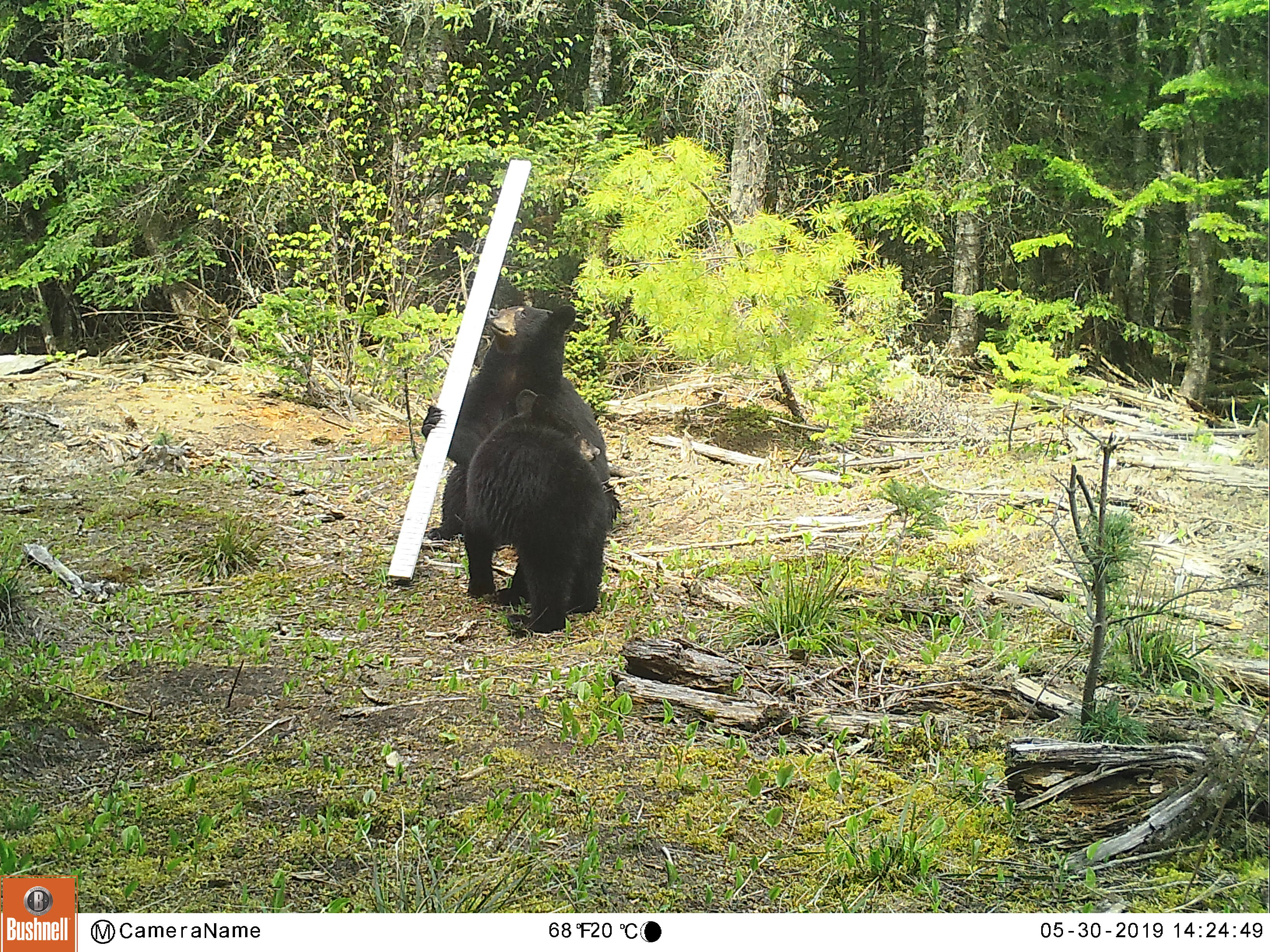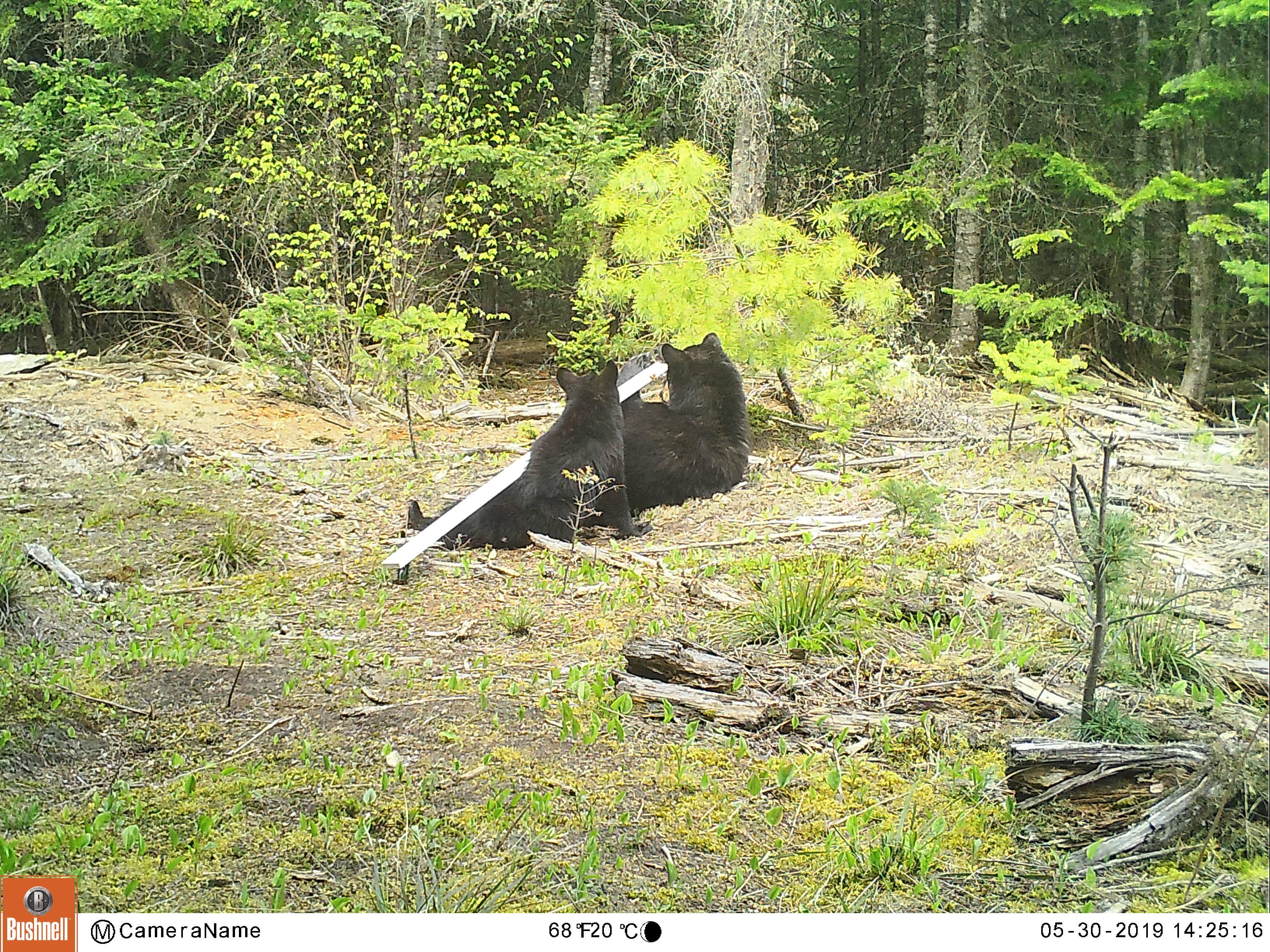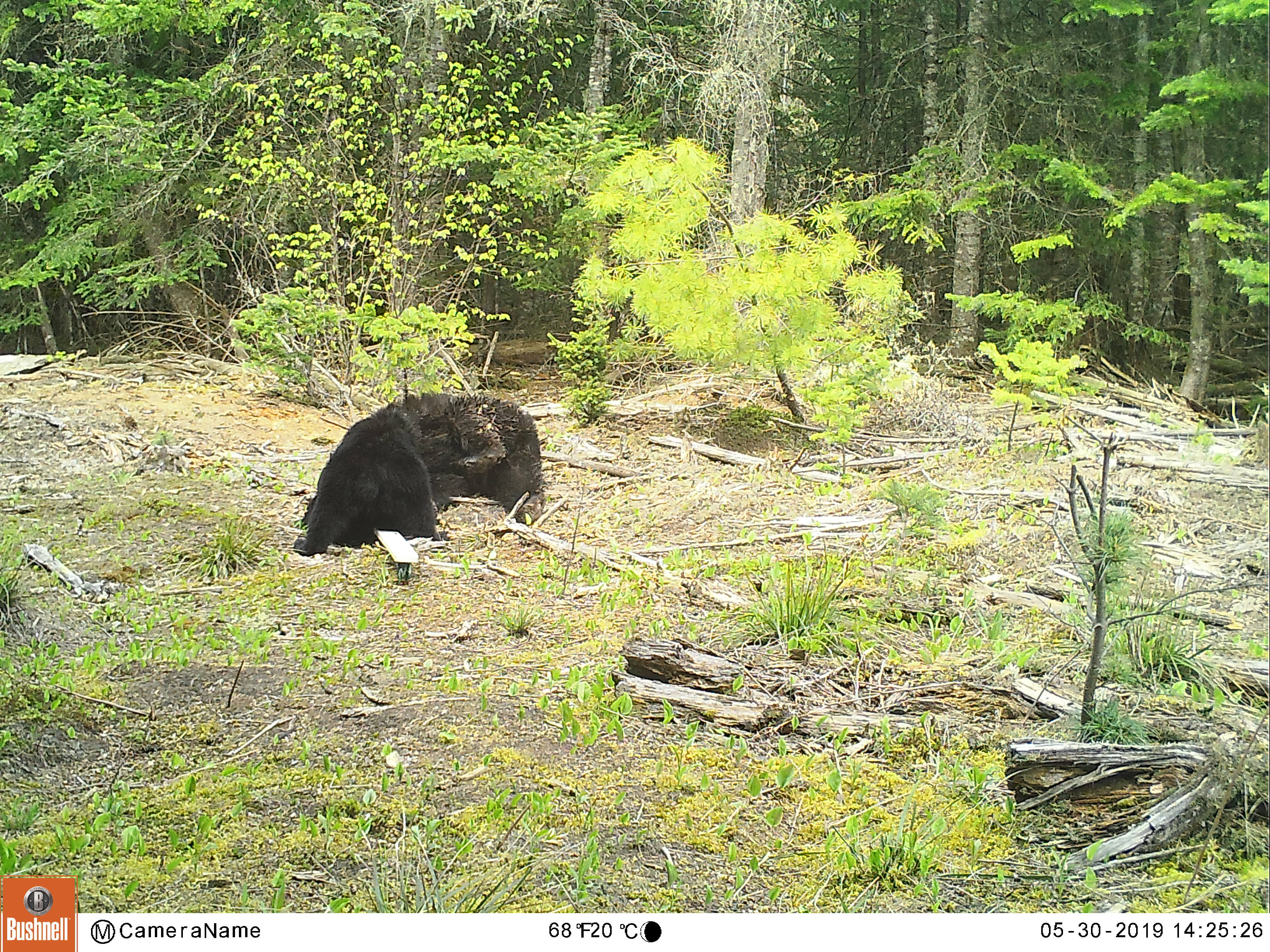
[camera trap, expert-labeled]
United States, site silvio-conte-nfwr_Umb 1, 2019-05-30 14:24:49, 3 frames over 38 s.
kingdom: Animalia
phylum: Chordata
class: Mammalia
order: Carnivora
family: Ursidae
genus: Ursus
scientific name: Ursus americanus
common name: black bear